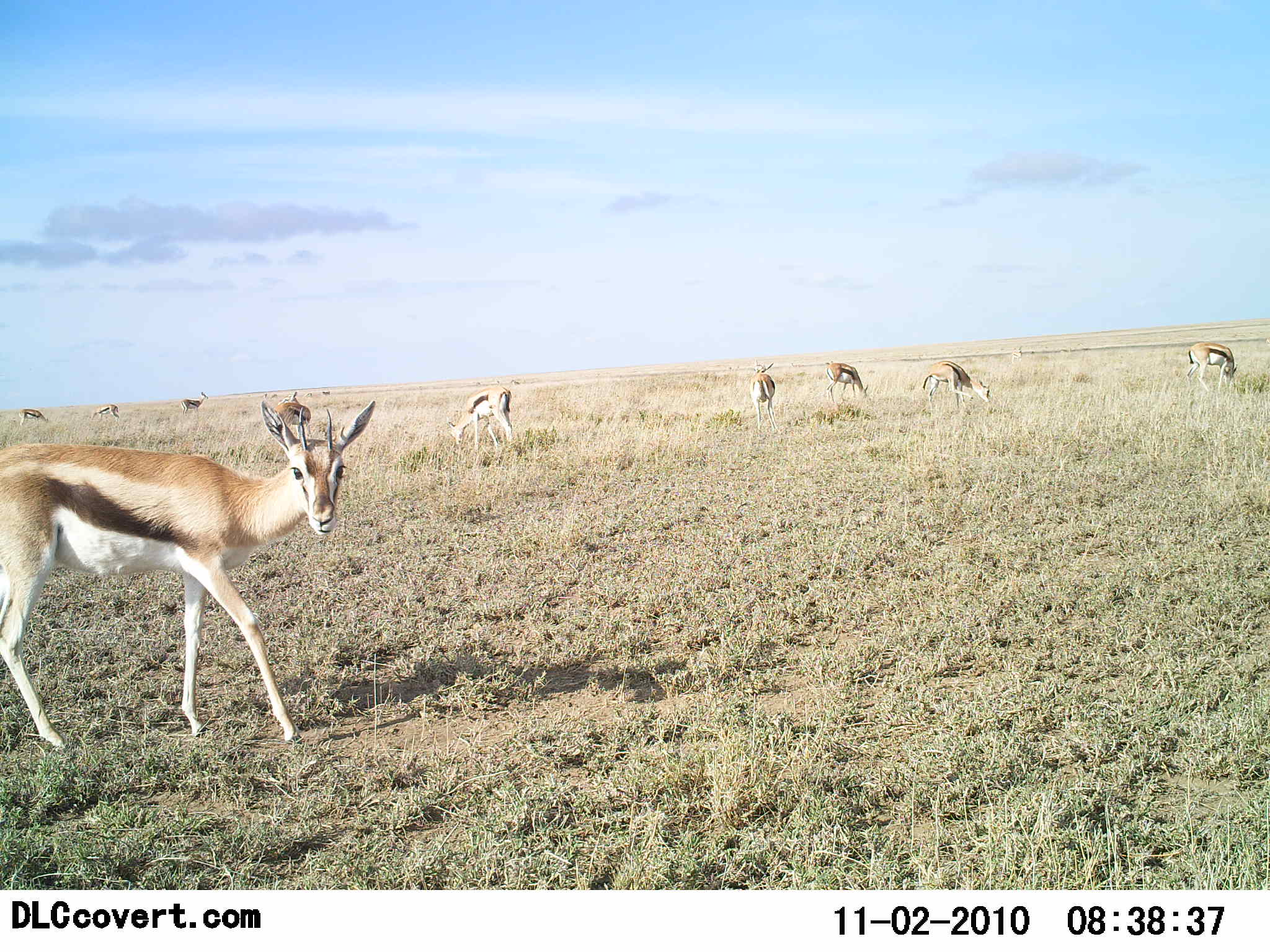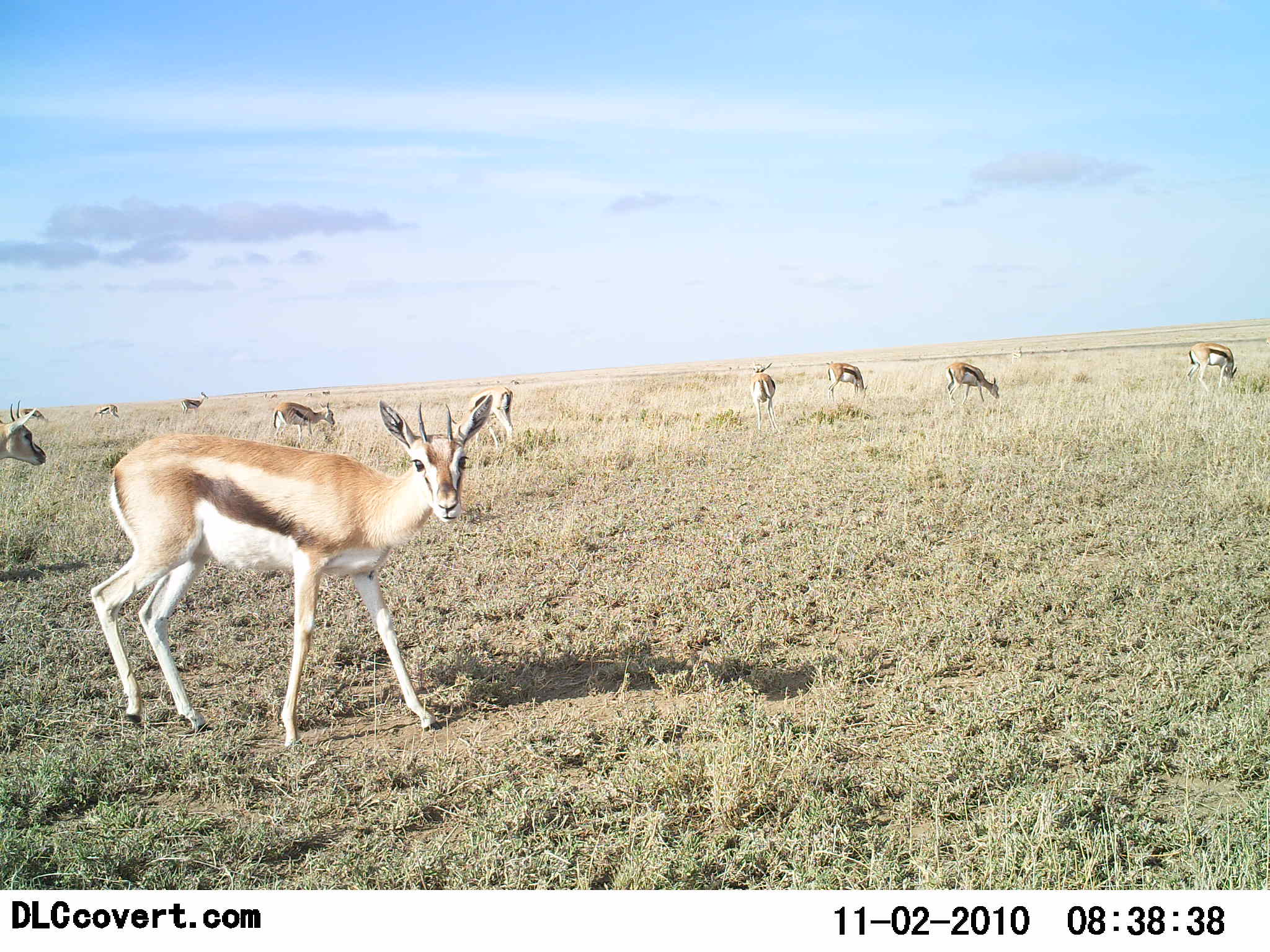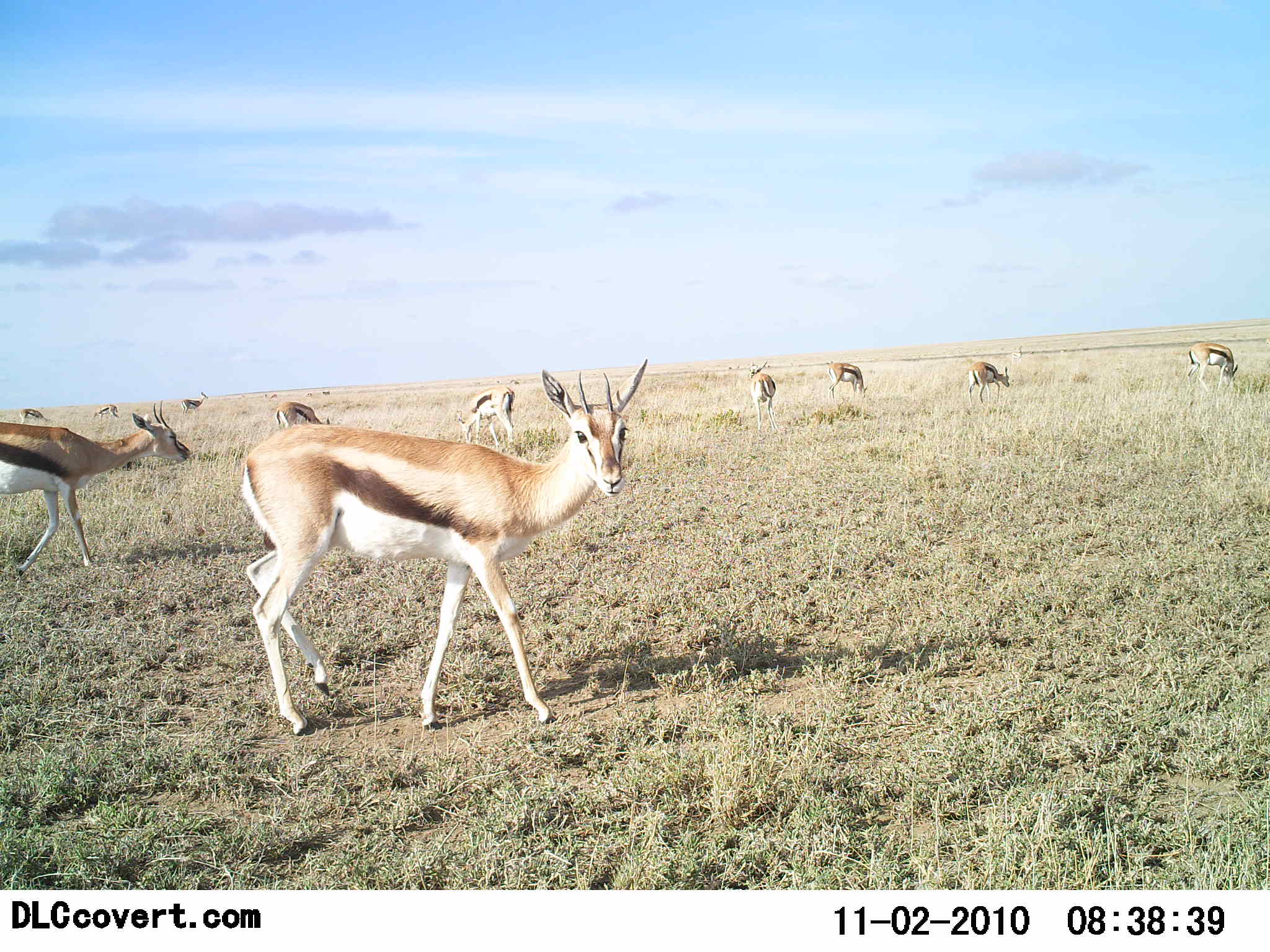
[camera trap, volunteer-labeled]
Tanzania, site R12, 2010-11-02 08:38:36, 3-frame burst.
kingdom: Animalia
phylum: Chordata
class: Mammalia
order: Artiodactyla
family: Bovidae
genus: Eudorcas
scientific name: Eudorcas thomsonii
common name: thomson's gazelle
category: gazellethomsons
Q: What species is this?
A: Gazellethomsons (thomson's gazelle) (Eudorcas thomsonii).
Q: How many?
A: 11-50.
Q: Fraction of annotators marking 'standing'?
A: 83%.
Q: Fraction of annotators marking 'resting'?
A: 0%.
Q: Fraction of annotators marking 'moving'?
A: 57%.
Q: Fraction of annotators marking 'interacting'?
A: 4%.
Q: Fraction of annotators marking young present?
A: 0%.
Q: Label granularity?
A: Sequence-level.